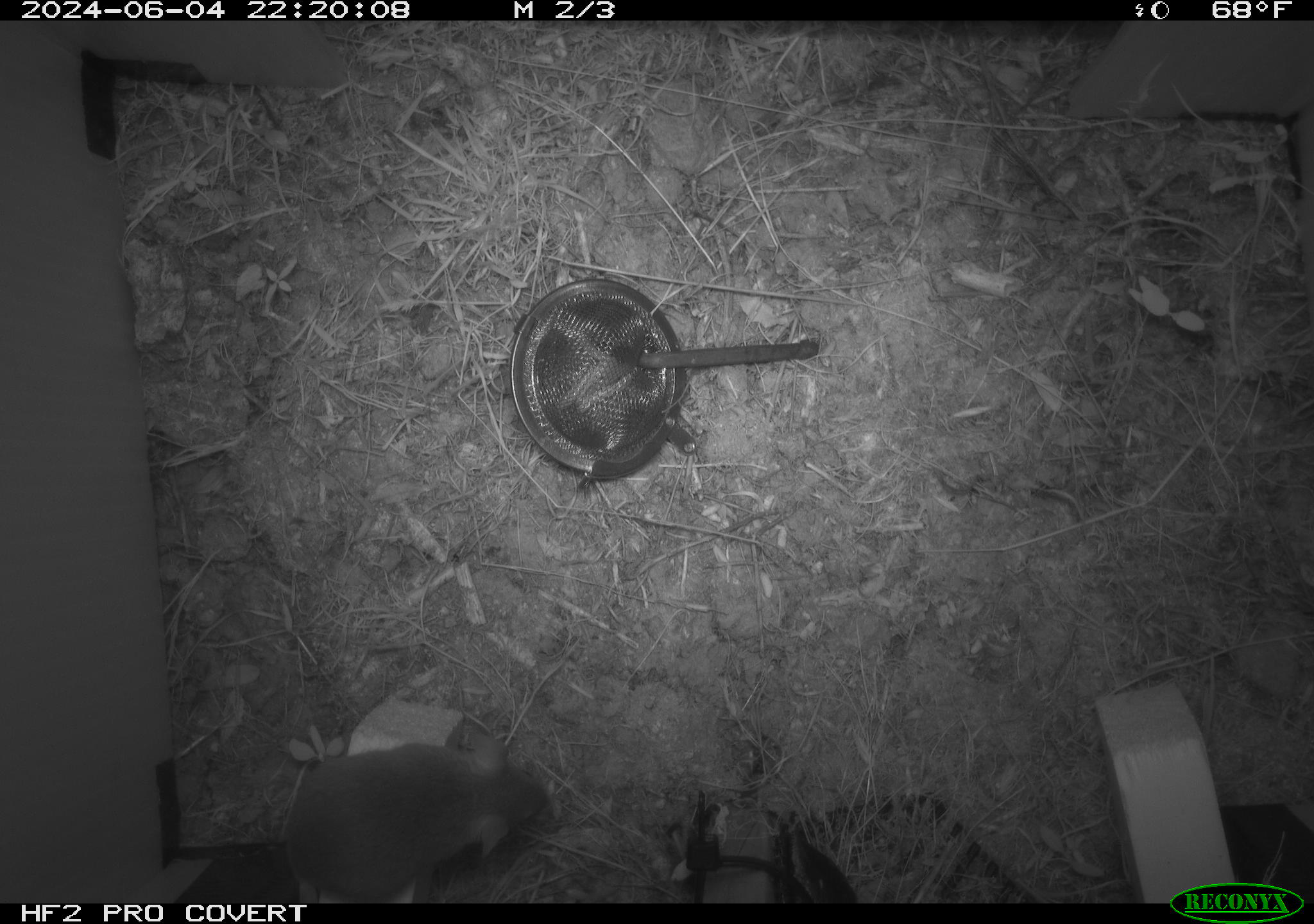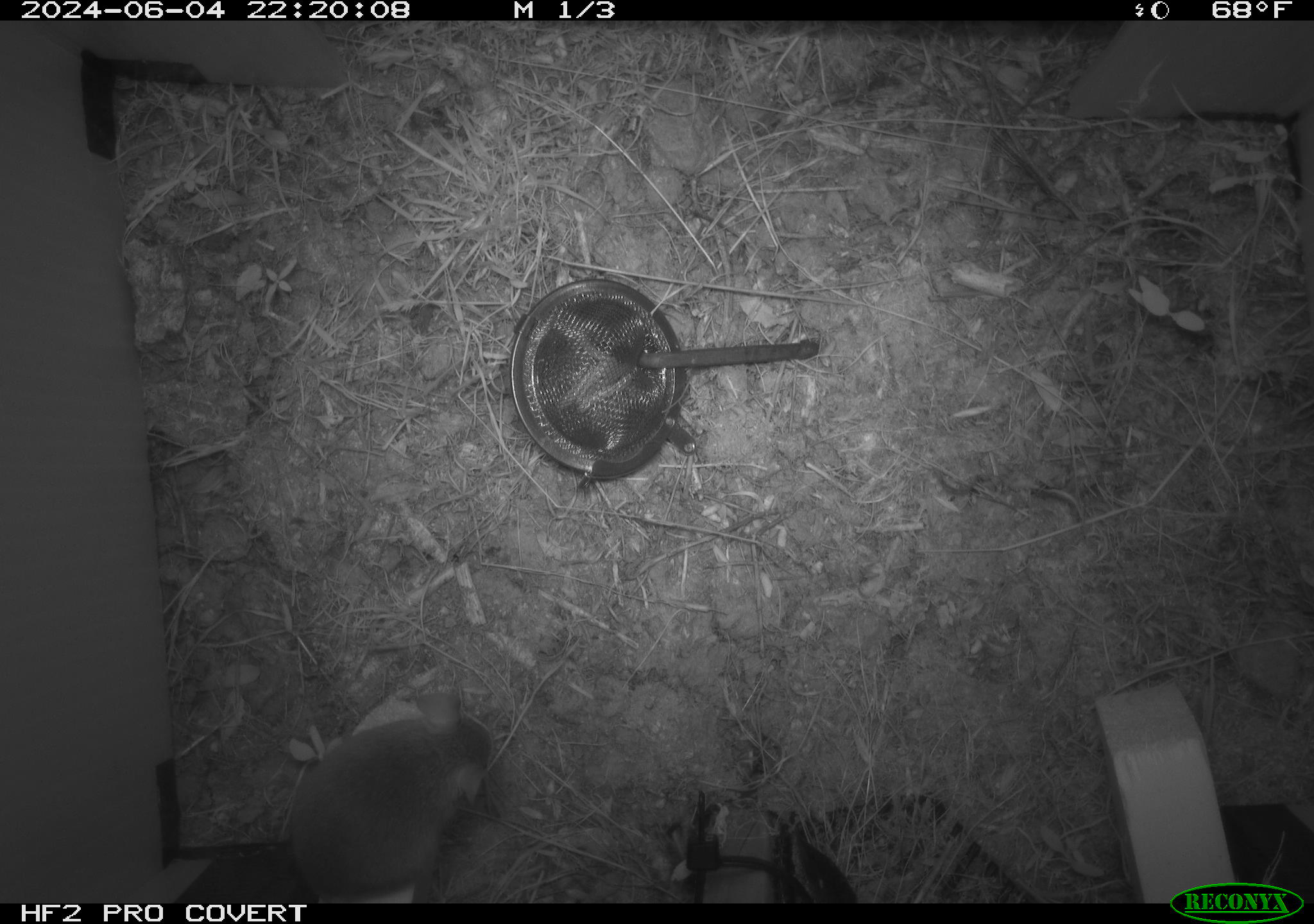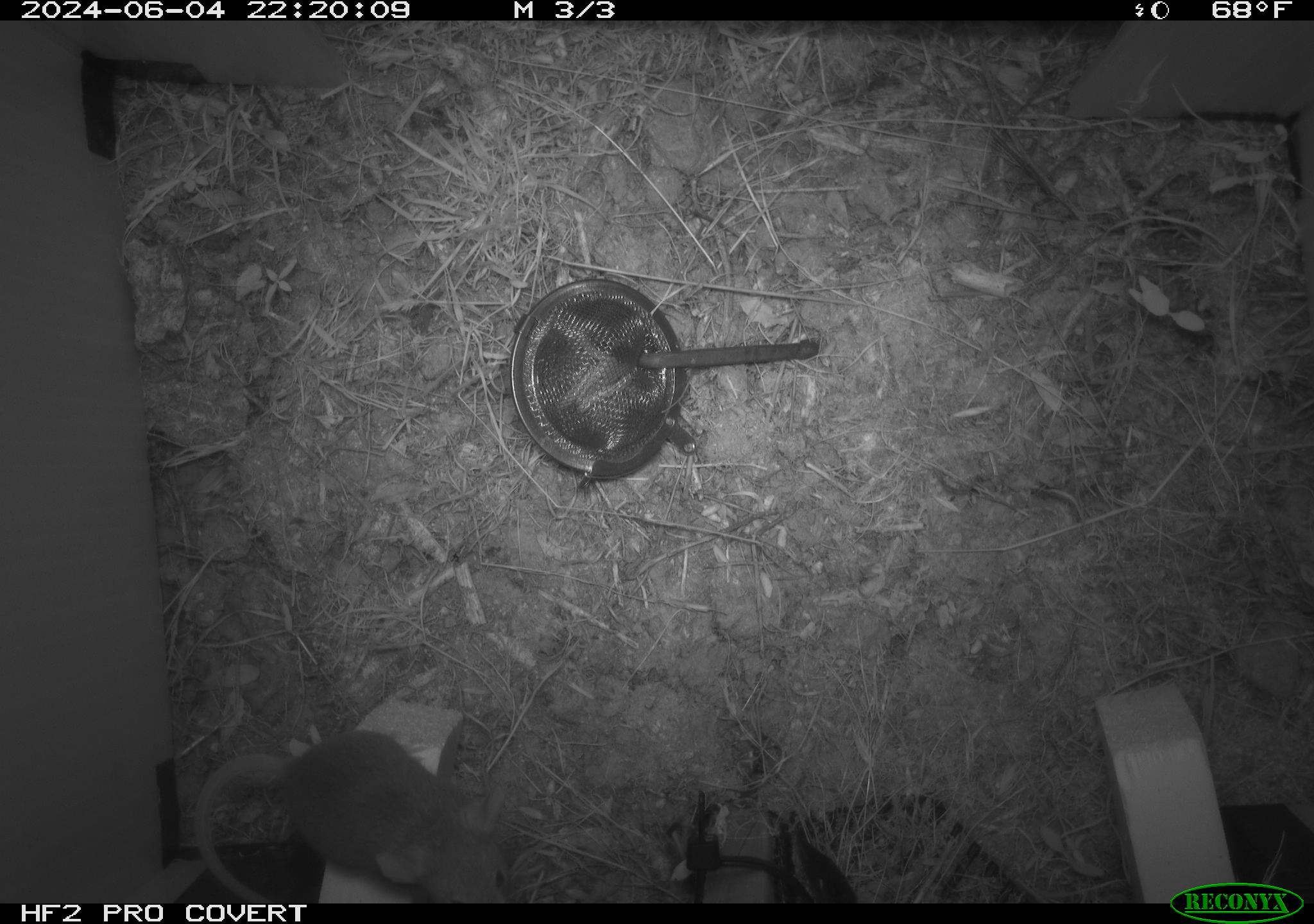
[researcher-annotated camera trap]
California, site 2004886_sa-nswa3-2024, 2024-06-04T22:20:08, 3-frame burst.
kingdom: Animalia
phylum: Chordata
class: Mammalia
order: Rodentia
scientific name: Rodentia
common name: rodent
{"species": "rodent (Rodentia)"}